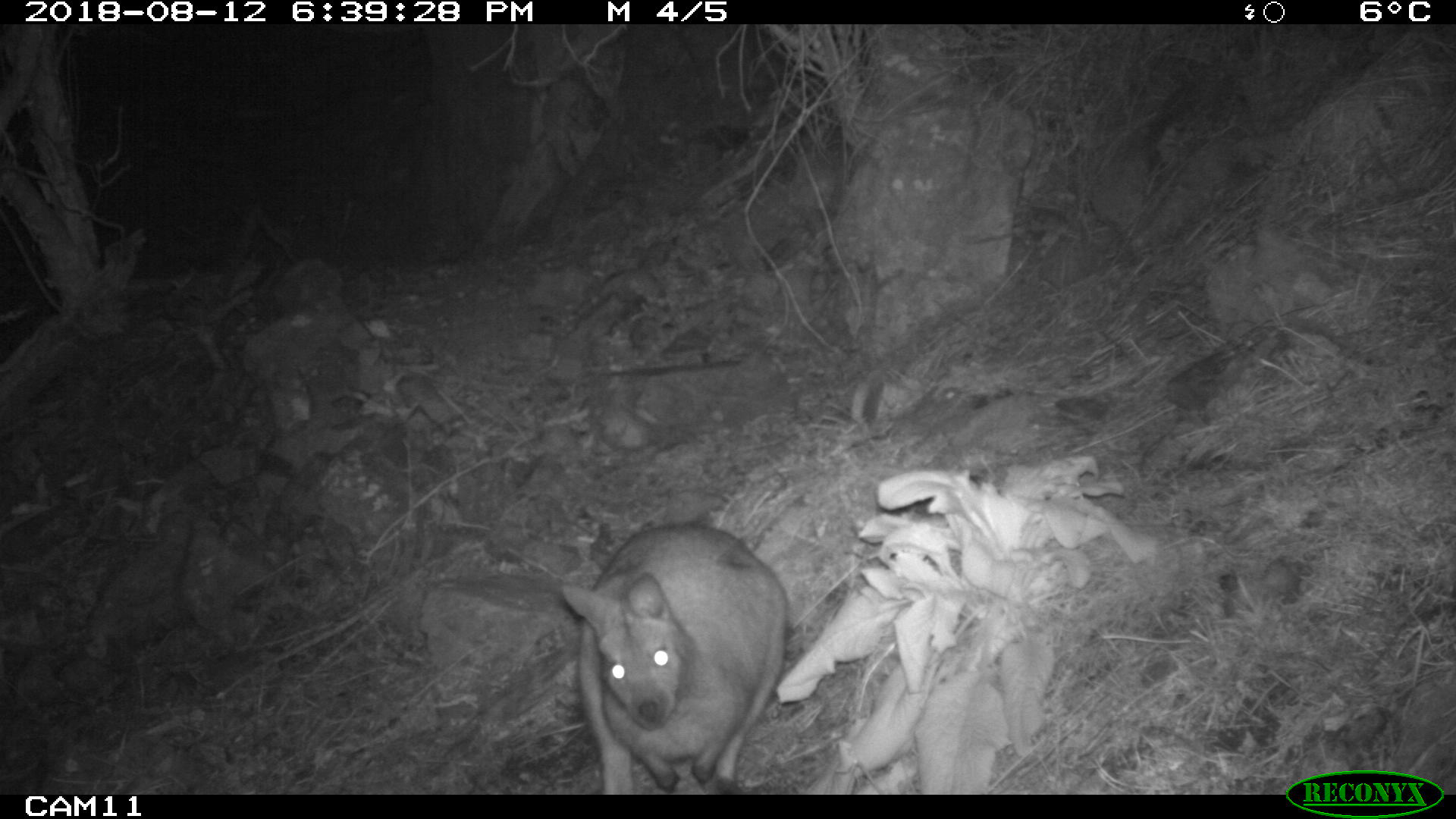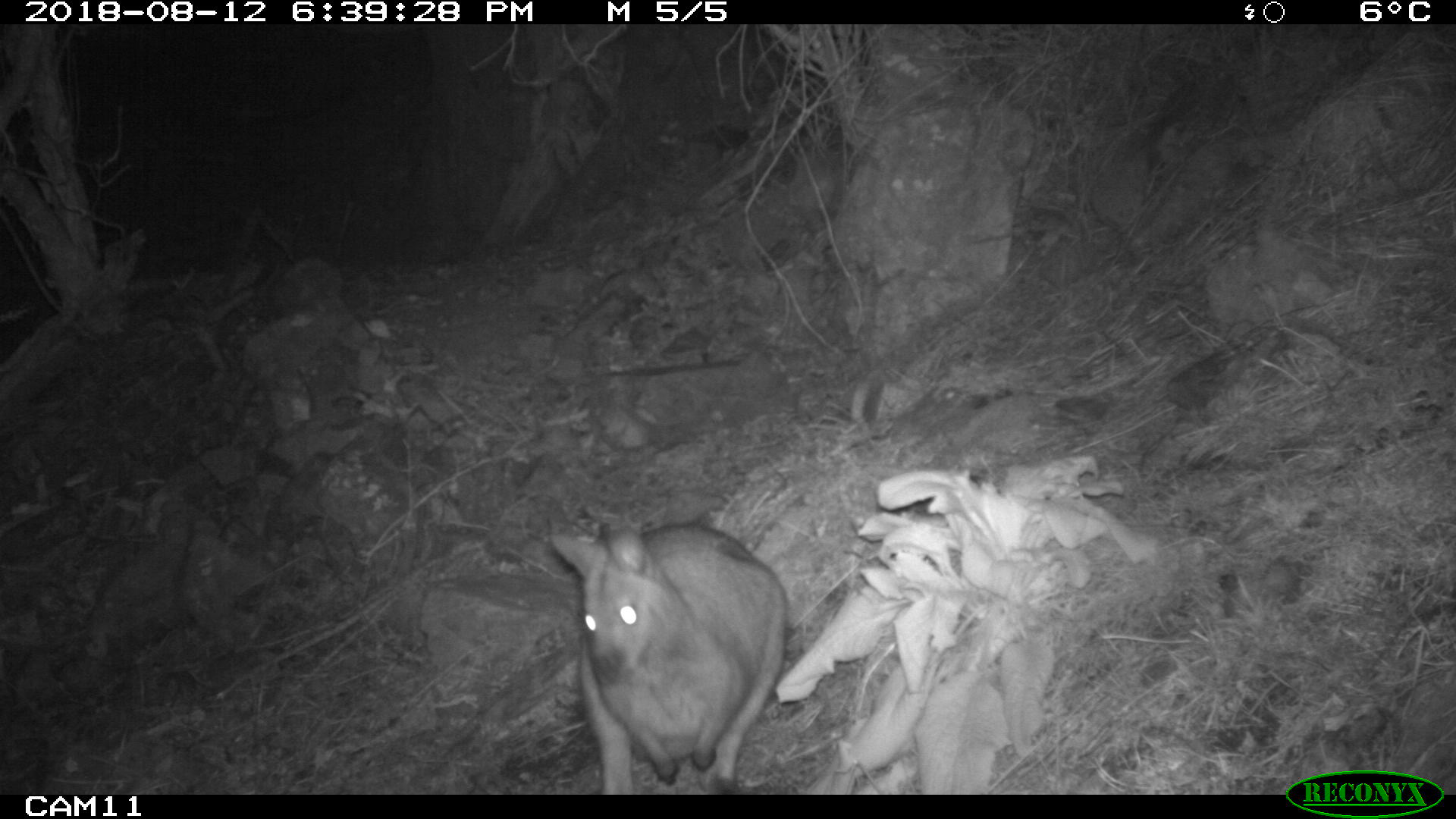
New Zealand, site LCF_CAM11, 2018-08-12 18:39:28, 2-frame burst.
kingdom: Animalia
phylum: Chordata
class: Mammalia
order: Diprotodontia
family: Macropodidae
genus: Notamacropus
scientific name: Notamacropus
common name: wallaby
Wallaby (Notamacropus).